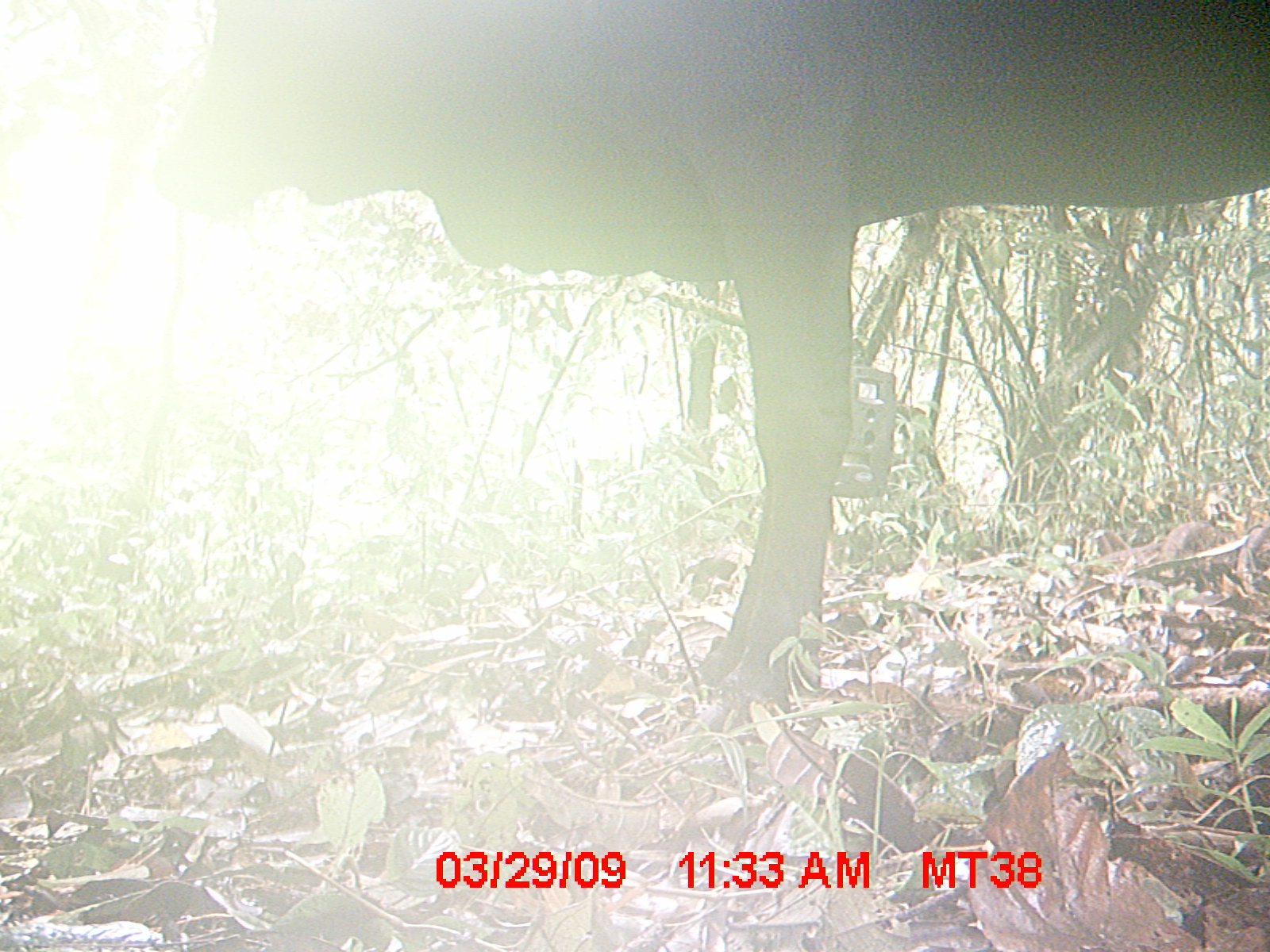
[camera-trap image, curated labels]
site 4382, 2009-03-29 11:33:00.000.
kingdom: Animalia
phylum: Chordata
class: Mammalia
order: Artiodactyla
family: Bovidae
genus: Bos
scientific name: Bos taurus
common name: domestic cattle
Bos taurus (domestic cattle), count 2.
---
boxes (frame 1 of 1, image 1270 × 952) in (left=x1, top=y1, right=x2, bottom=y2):
bos taurus: (left=202, top=1, right=1270, bottom=744)